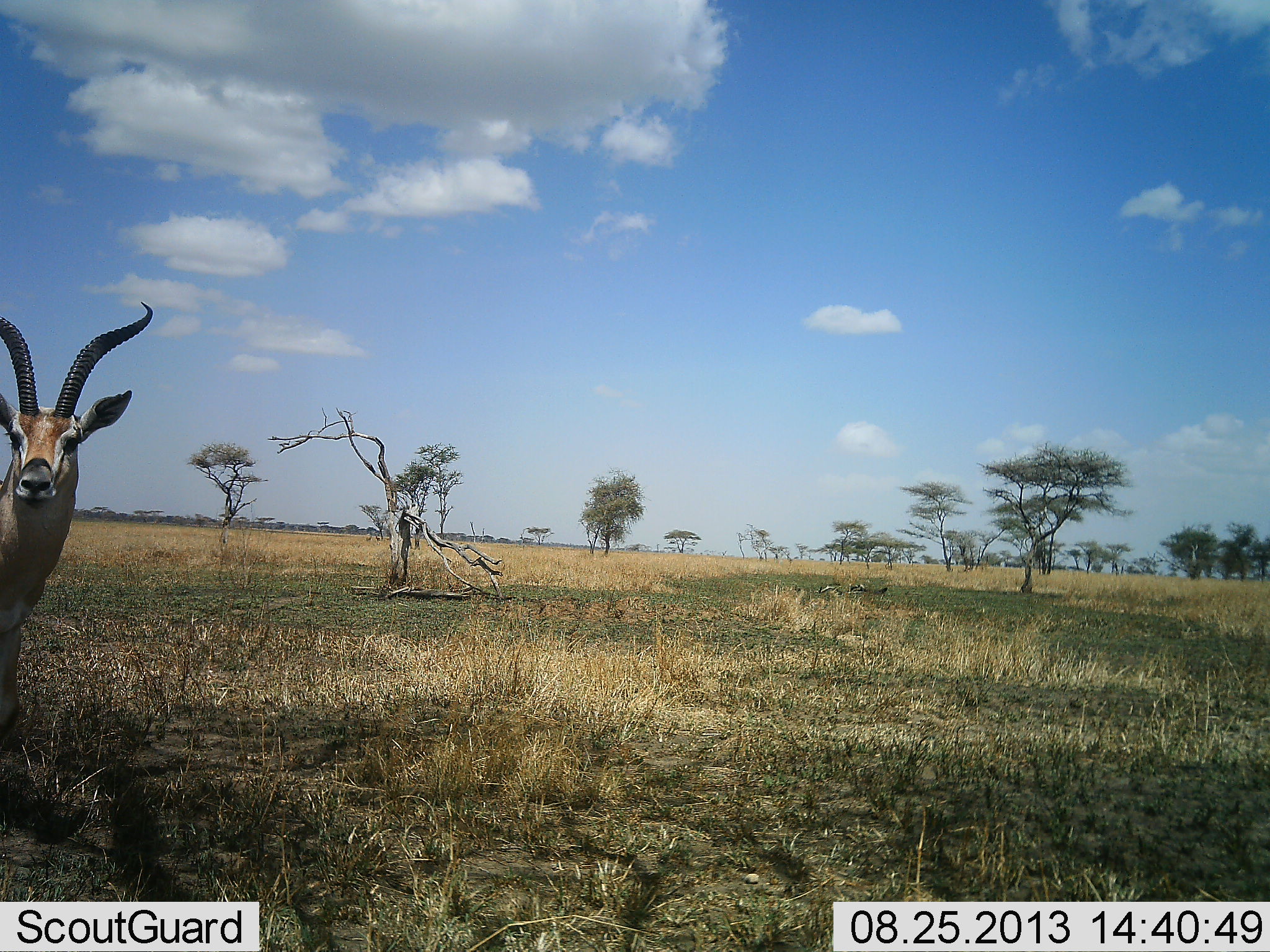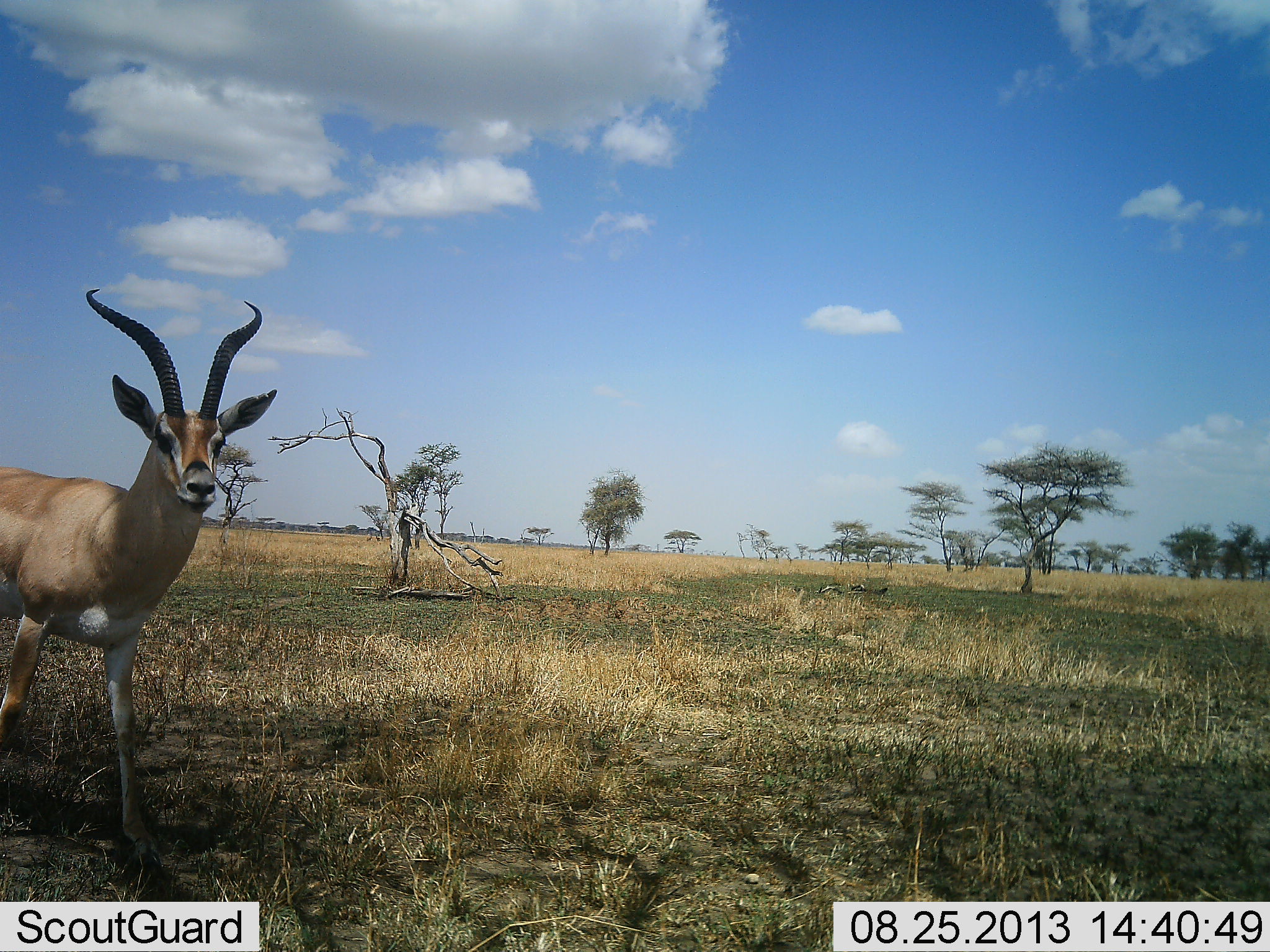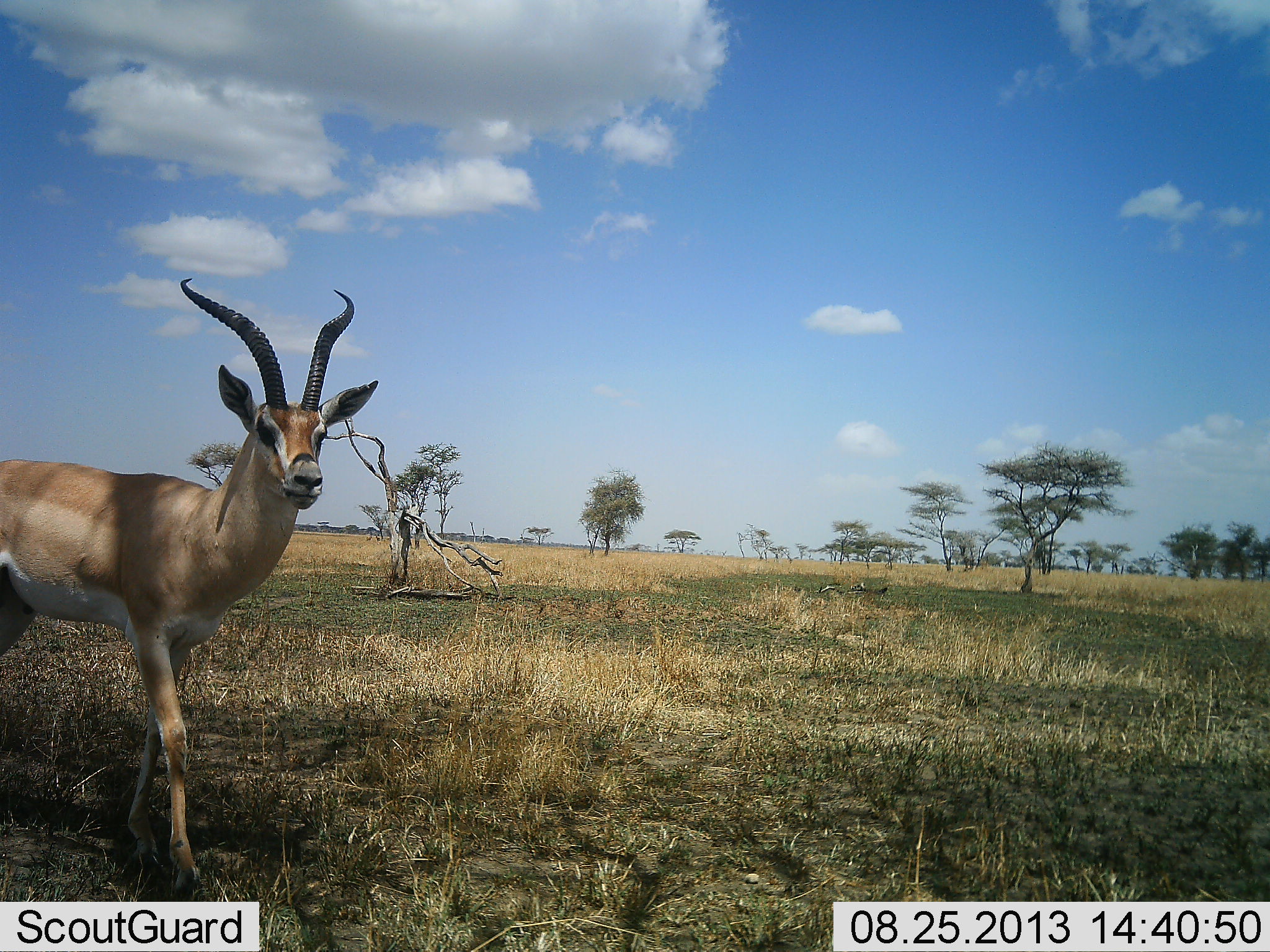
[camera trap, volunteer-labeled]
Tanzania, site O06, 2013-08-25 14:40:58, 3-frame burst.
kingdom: Animalia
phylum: Chordata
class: Mammalia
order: Artiodactyla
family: Bovidae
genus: Nanger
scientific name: Nanger granti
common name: grant's gazelle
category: gazellegrants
Gazellegrants (grant's gazelle) (Nanger granti), count 1. Behavior (volunteer vote fractions): standing 7%, resting 0%, moving 93%, interacting 0%. Young present (vote fraction): 0%. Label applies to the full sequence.